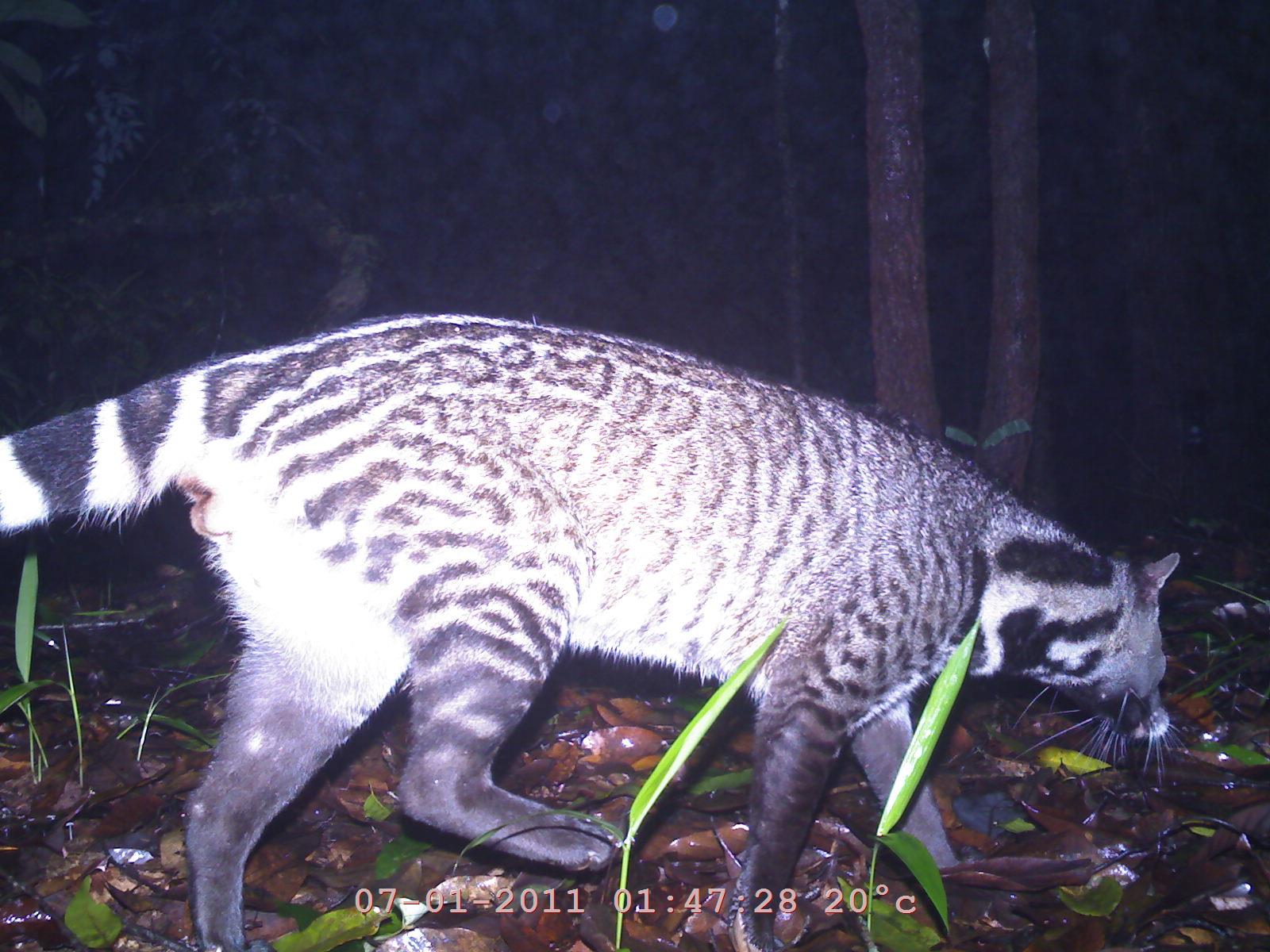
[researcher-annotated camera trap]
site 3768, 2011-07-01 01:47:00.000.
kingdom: Animalia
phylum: Chordata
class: Mammalia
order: Carnivora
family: Viverridae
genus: Viverra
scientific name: Viverra zibetha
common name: large indian civet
Viverra zibetha (large indian civet), count 1.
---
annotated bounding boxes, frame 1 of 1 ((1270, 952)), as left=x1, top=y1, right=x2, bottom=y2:
viverra zibetha: left=1, top=308, right=1184, bottom=950